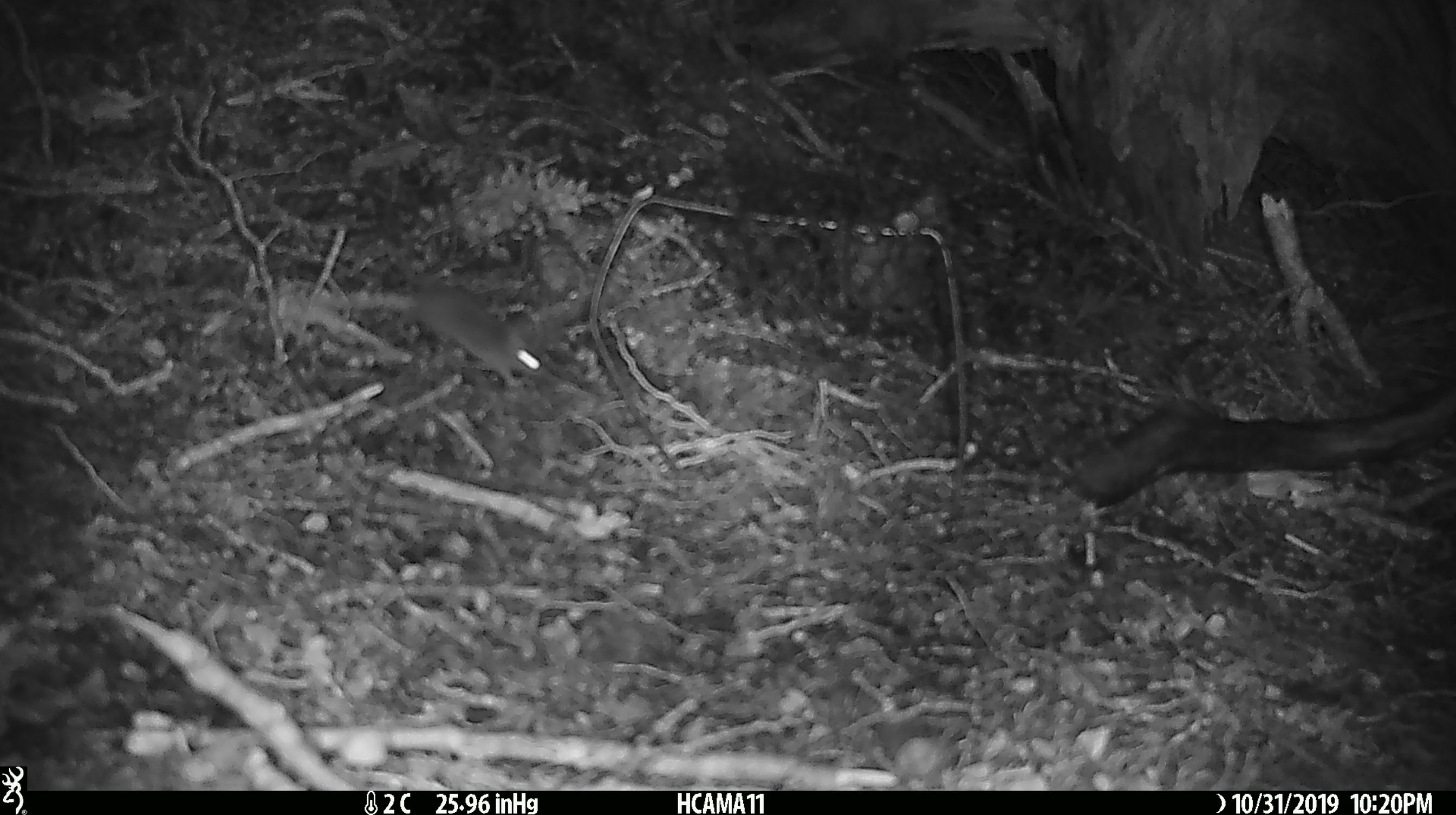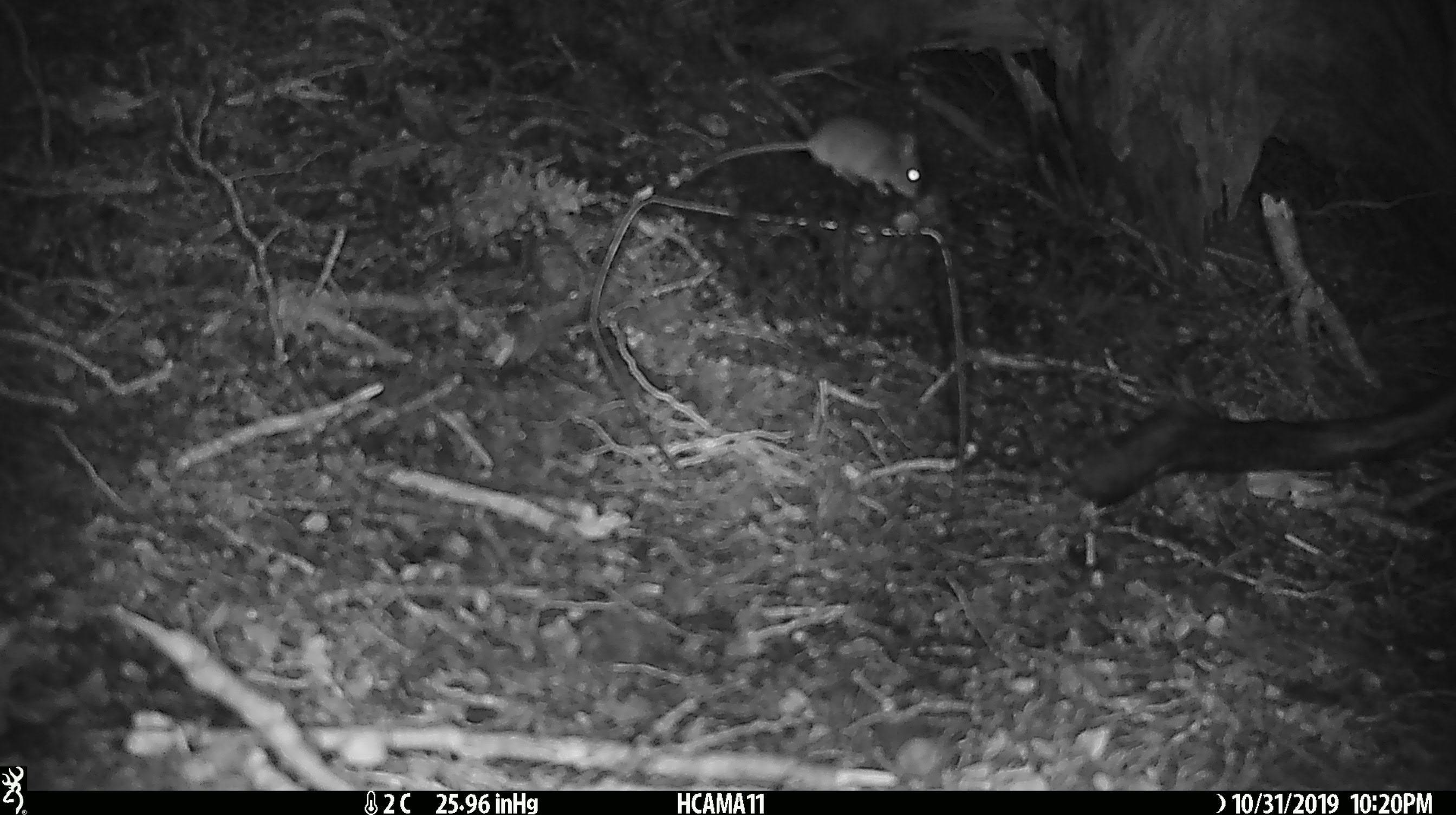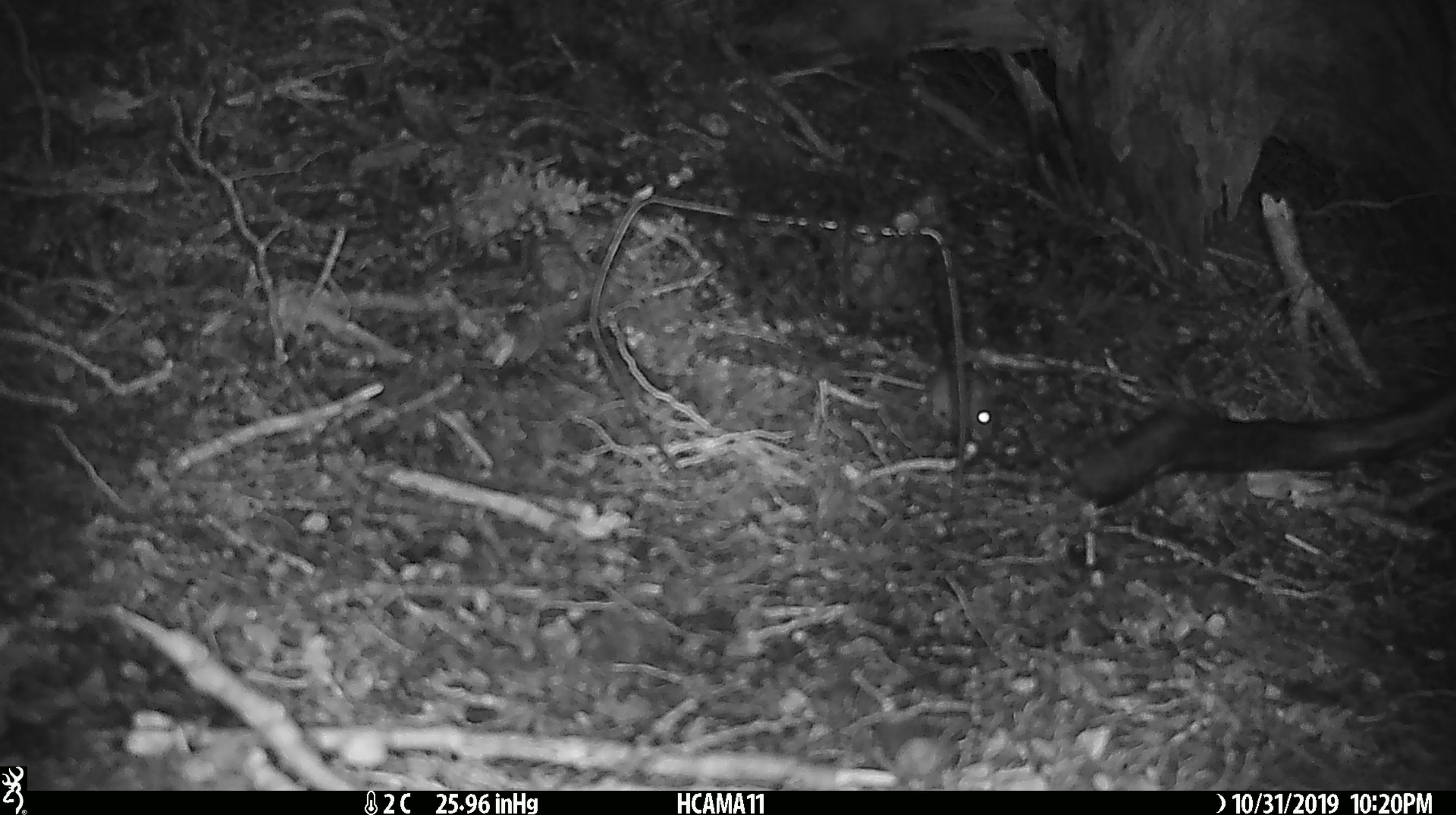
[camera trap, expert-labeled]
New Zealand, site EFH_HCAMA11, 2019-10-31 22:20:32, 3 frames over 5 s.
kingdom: Animalia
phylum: Chordata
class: Mammalia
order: Rodentia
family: Muridae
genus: Mus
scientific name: Mus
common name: mouse